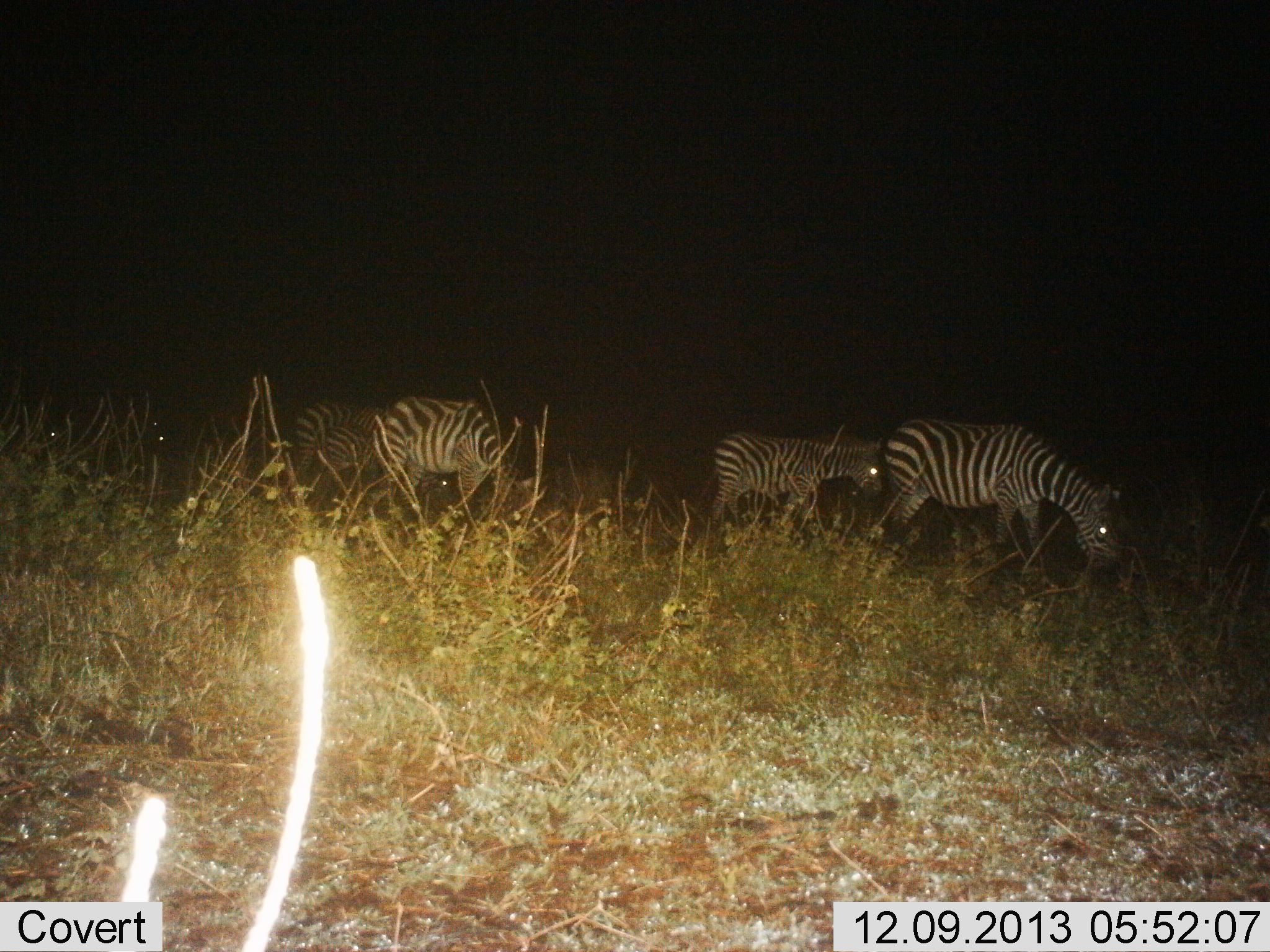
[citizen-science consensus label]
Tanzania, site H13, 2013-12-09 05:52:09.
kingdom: Animalia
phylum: Chordata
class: Mammalia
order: Perissodactyla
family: Equidae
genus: Equus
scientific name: Equus quagga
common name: plains zebra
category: zebra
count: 5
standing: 28%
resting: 0%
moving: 47%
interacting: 0%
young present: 19%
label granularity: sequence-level